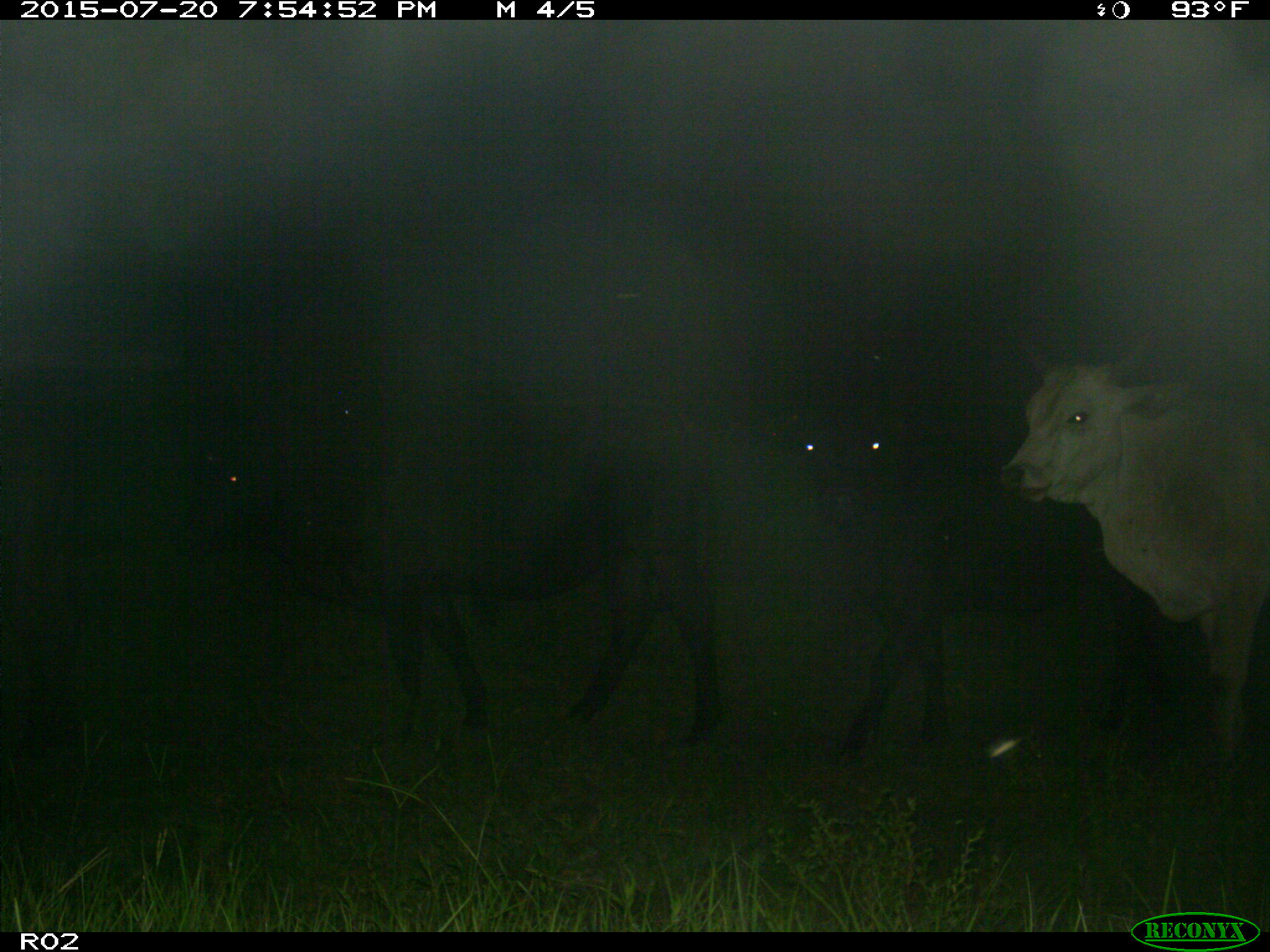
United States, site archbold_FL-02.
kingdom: Animalia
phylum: Chordata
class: Mammalia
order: Artiodactyla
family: Bovidae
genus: Bos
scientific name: Bos taurus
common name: domestic cow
Bos taurus (domestic cow).